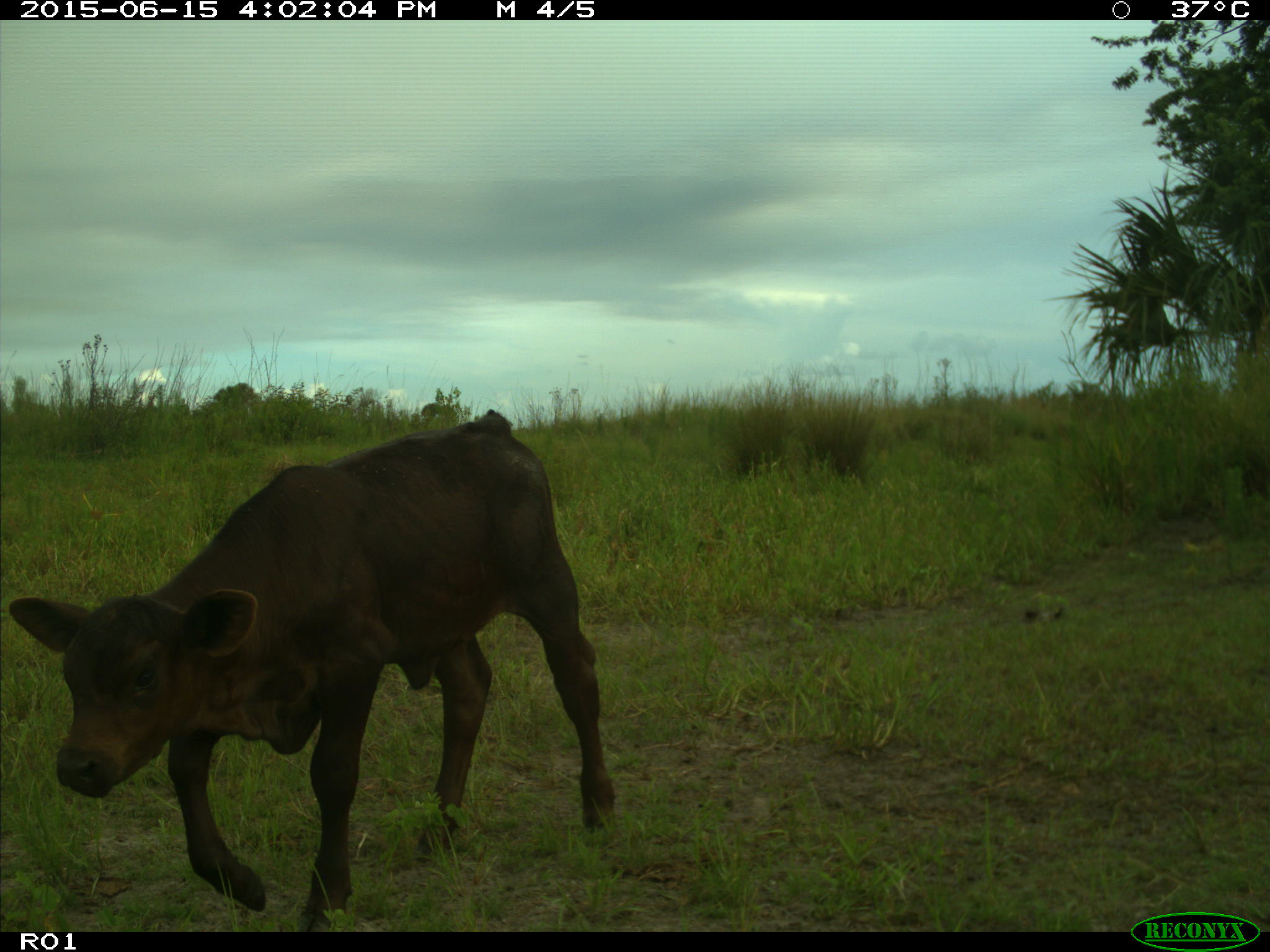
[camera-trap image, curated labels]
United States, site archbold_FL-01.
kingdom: Animalia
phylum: Chordata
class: Mammalia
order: Artiodactyla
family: Bovidae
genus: Bos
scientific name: Bos taurus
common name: domestic cow